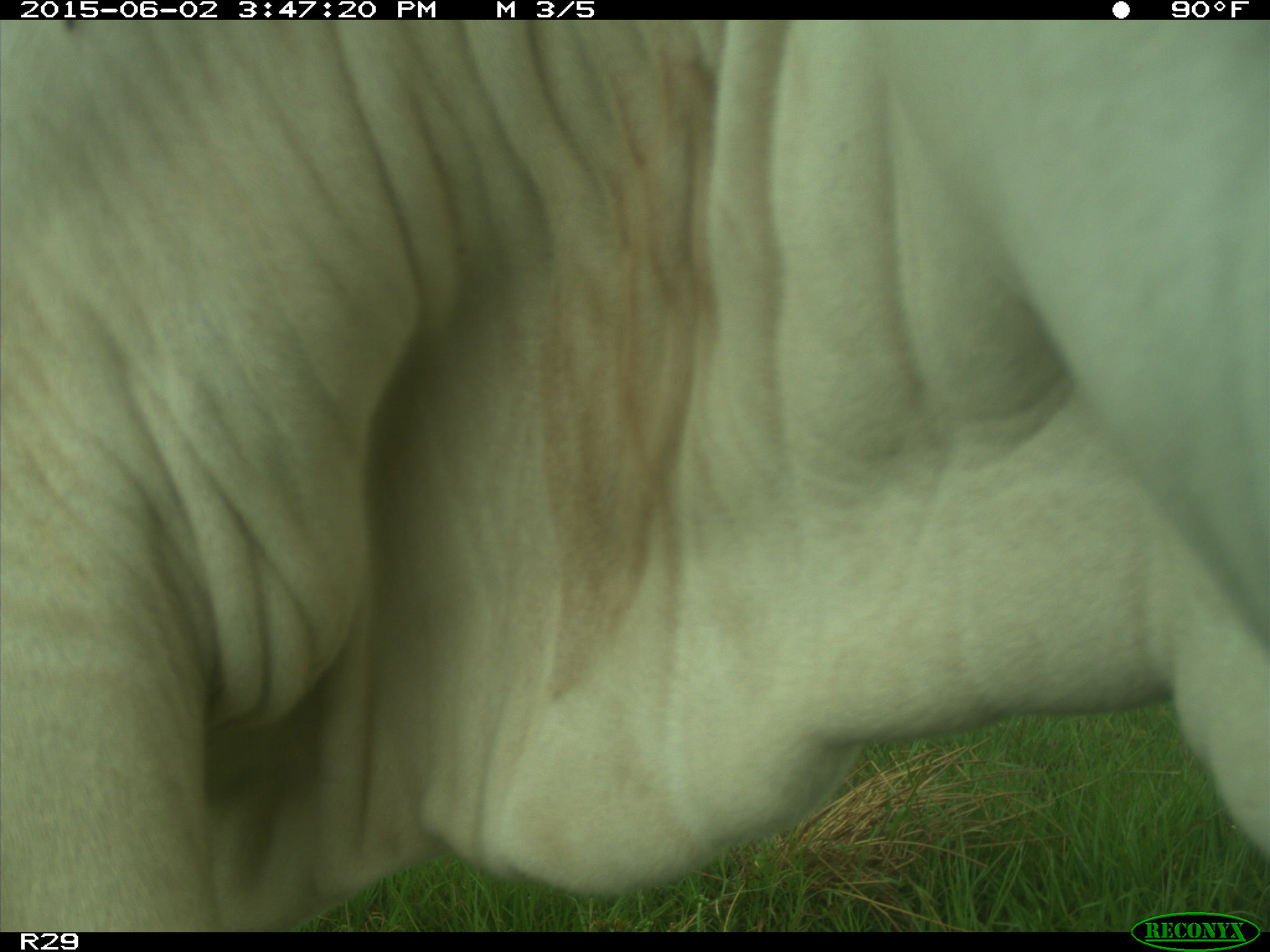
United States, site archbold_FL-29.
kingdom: Animalia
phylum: Chordata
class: Mammalia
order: Artiodactyla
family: Bovidae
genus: Bos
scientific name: Bos taurus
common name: domestic cow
Bos taurus (domestic cow).